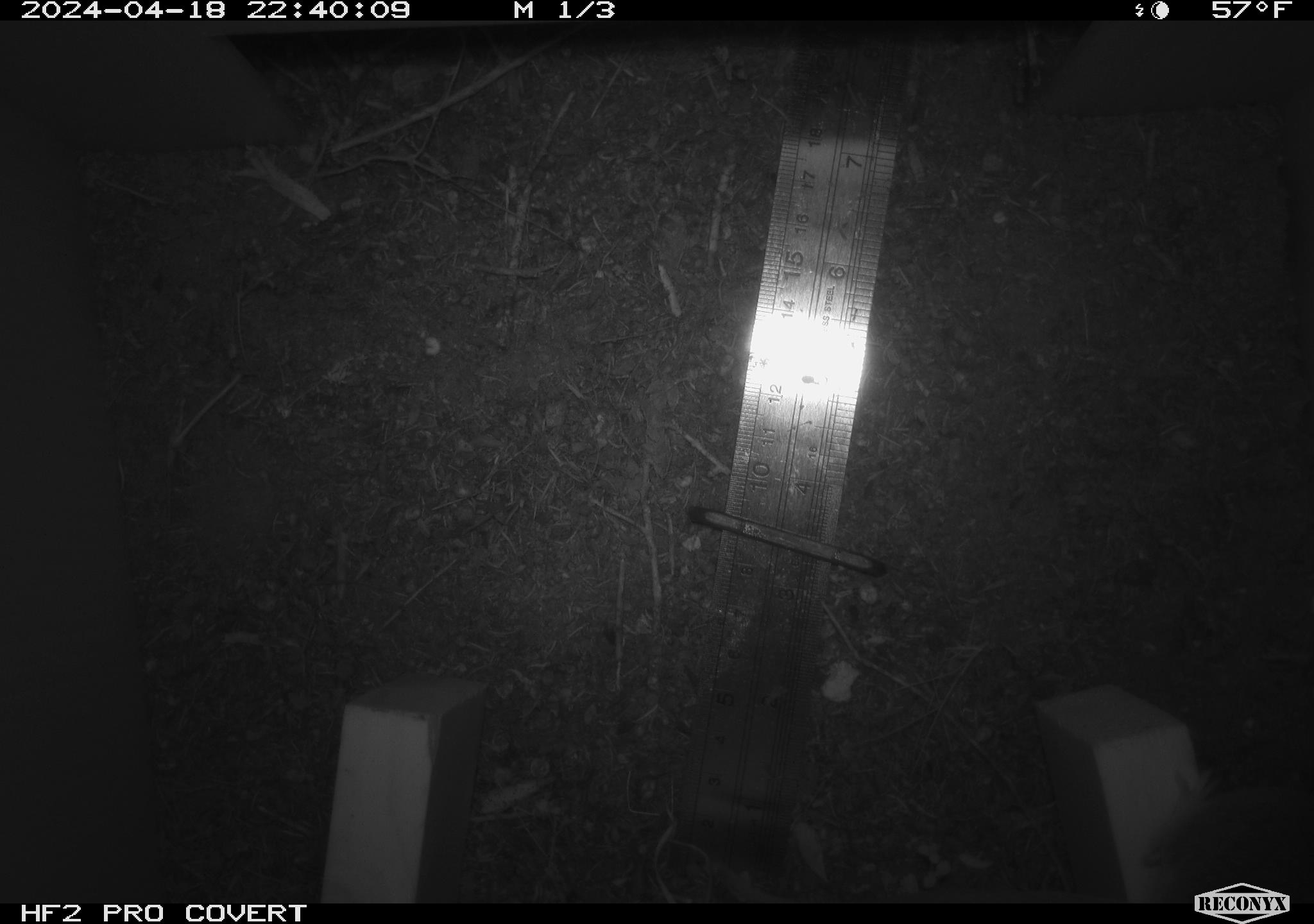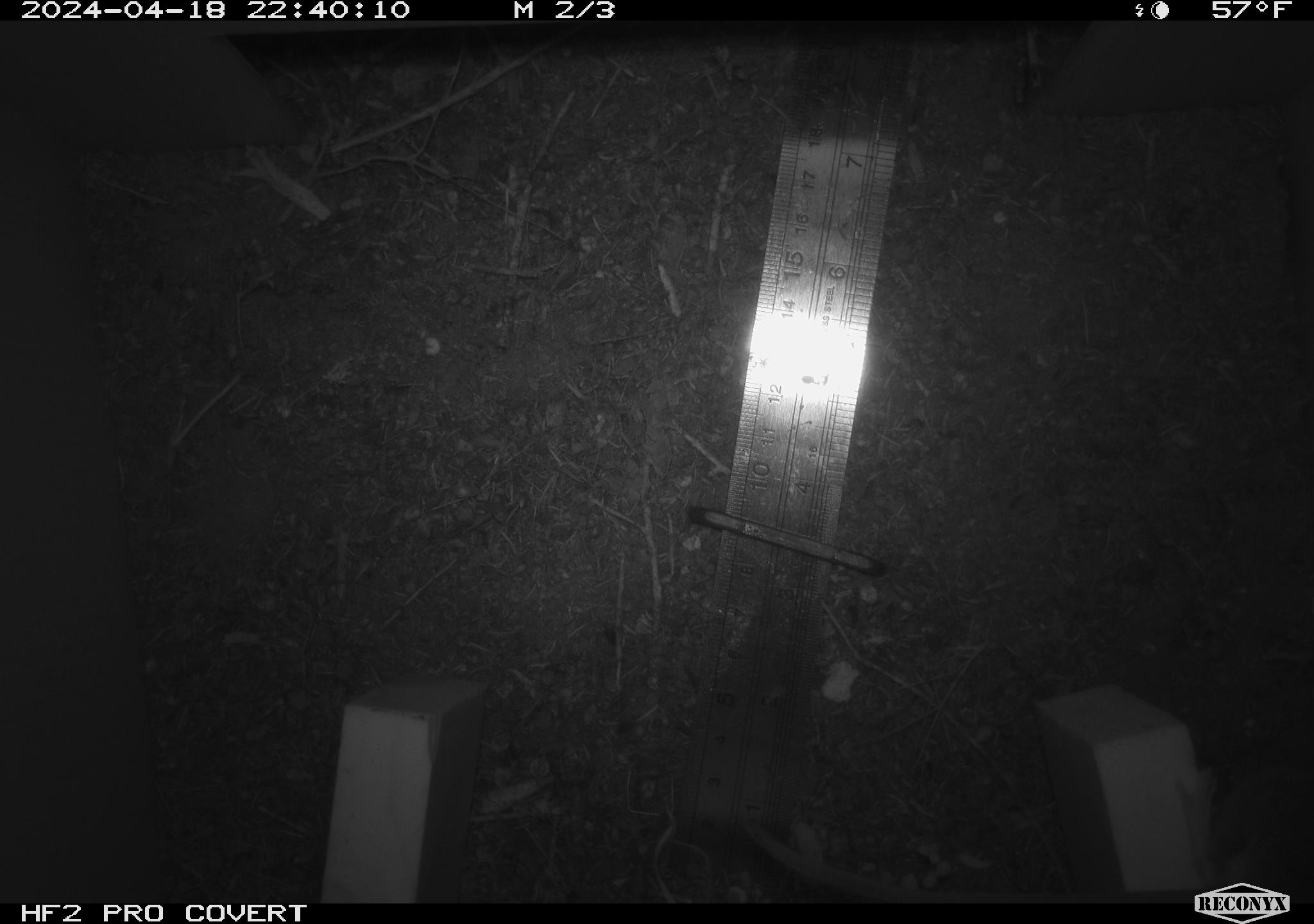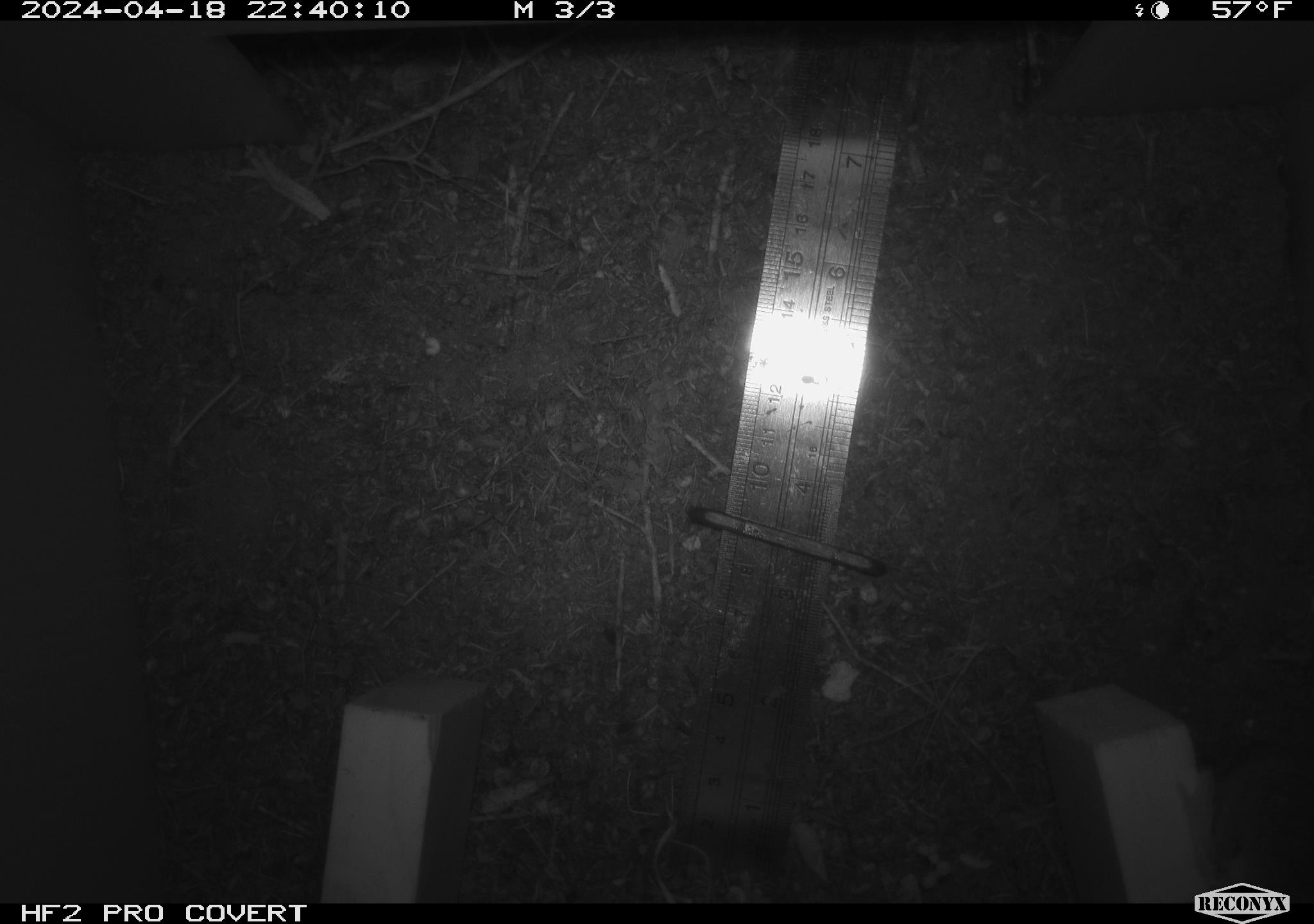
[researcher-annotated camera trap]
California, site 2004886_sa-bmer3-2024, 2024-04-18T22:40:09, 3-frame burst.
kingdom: Animalia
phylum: Chordata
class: Mammalia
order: Rodentia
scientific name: Rodentia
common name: mouse species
Mouse species (Rodentia).